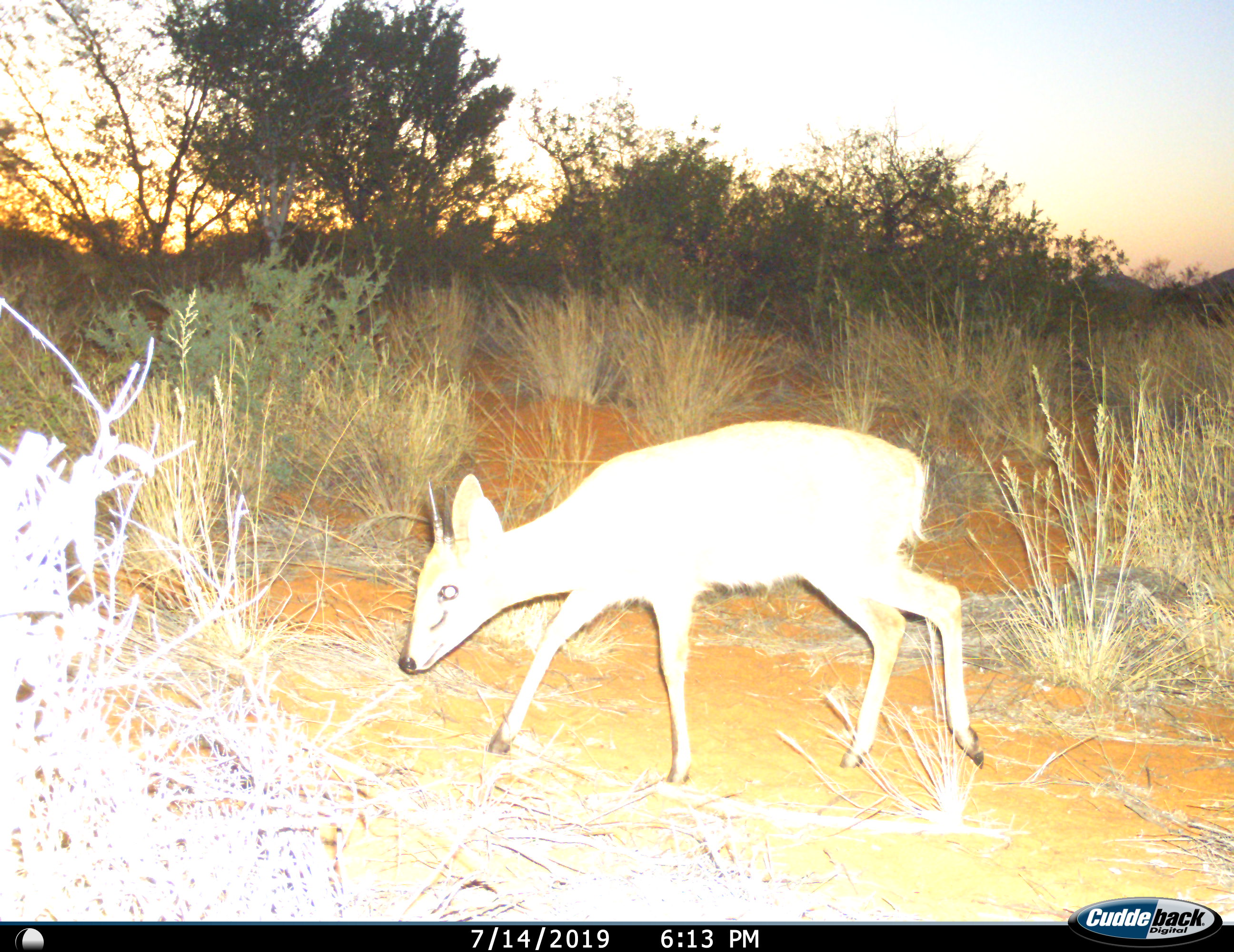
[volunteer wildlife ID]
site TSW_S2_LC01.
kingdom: Animalia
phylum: Chordata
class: Mammalia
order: Artiodactyla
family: Bovidae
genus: Sylvicapra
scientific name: Sylvicapra grimmia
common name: common duiker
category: duikercommongrey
Duikercommongrey (common duiker) (Sylvicapra grimmia), count 1. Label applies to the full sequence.